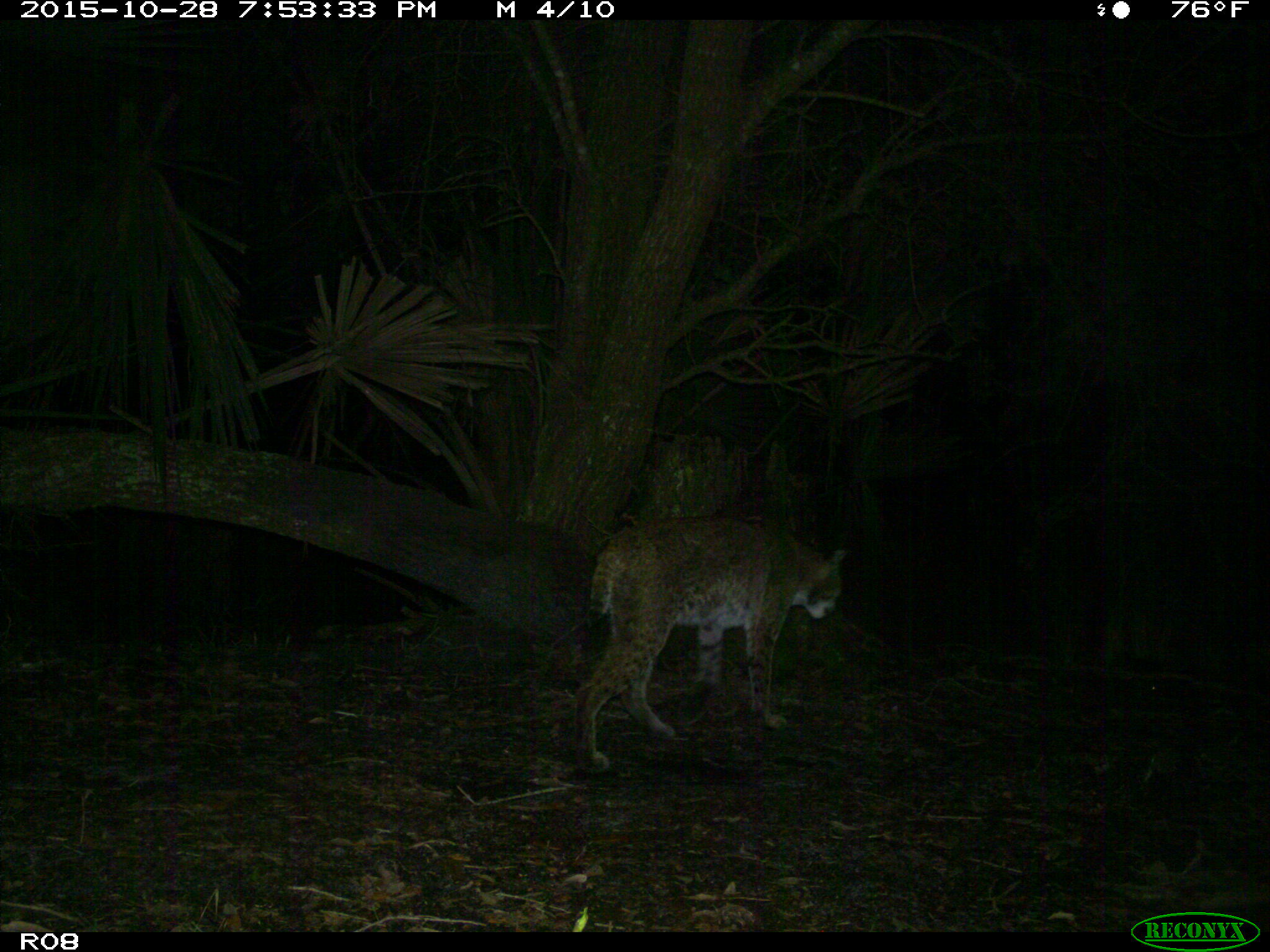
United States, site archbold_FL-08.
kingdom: Animalia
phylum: Chordata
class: Mammalia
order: Carnivora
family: Felidae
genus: Lynx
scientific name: Lynx rufus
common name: bobcat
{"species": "Lynx rufus (bobcat)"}